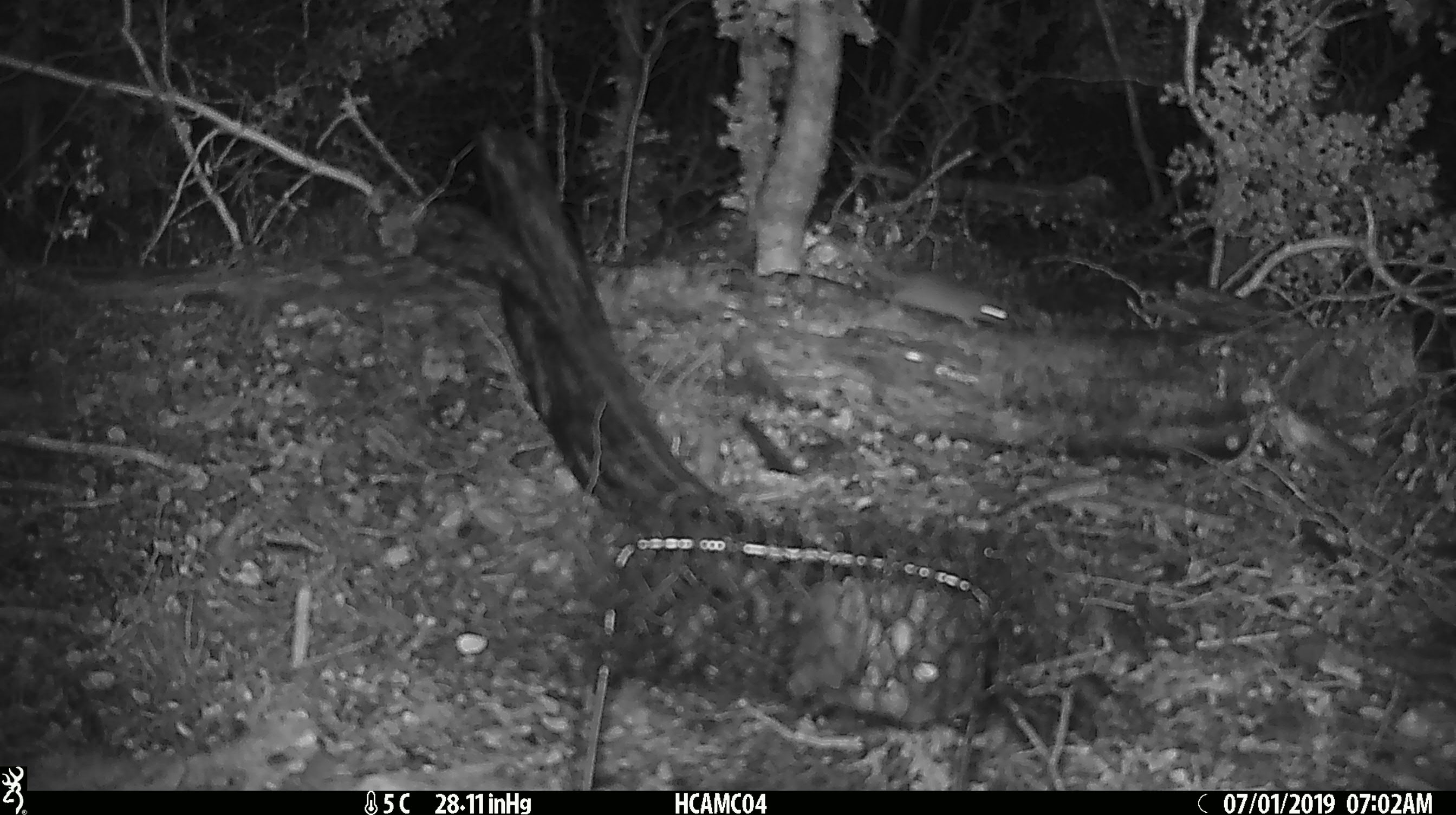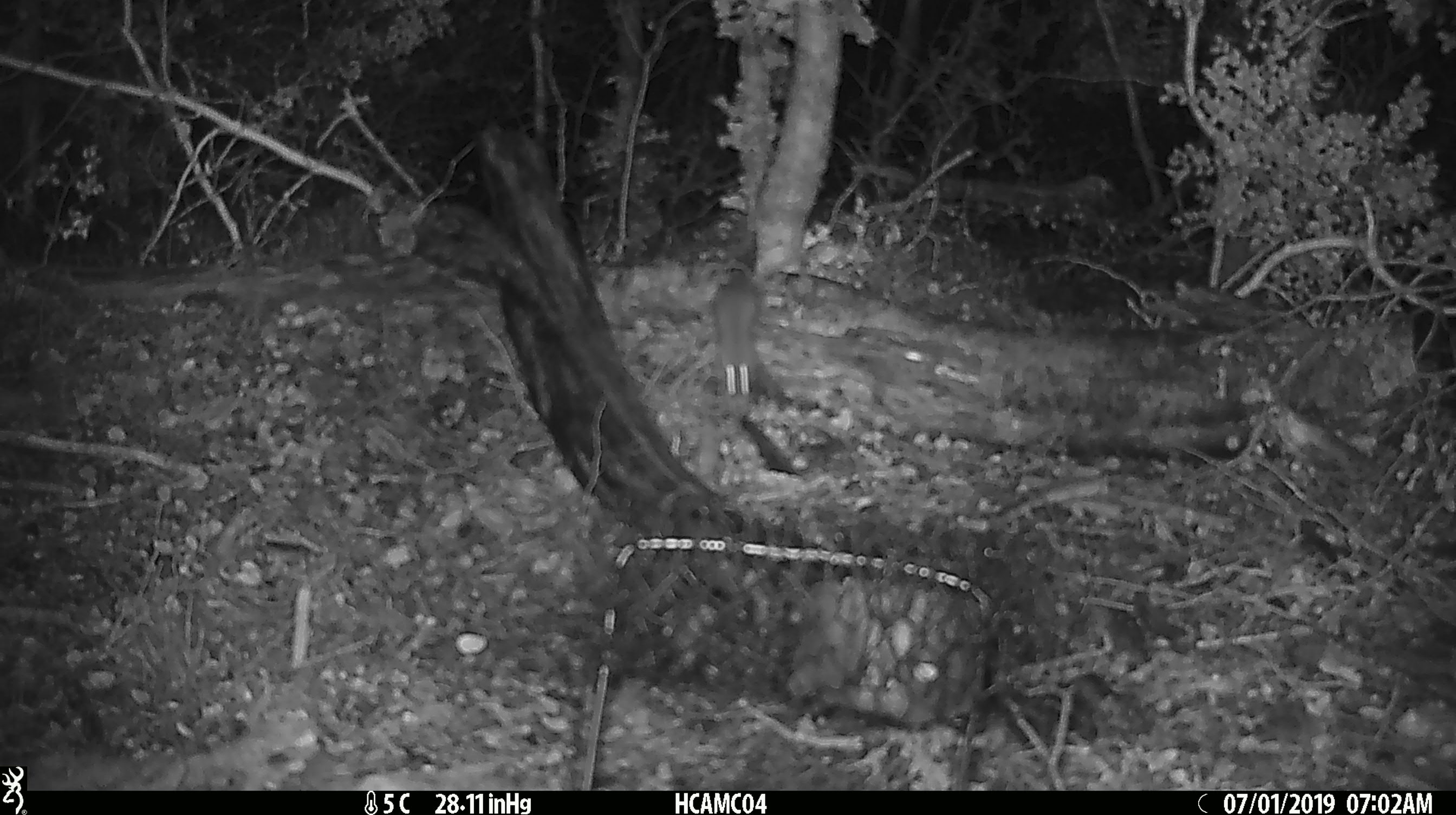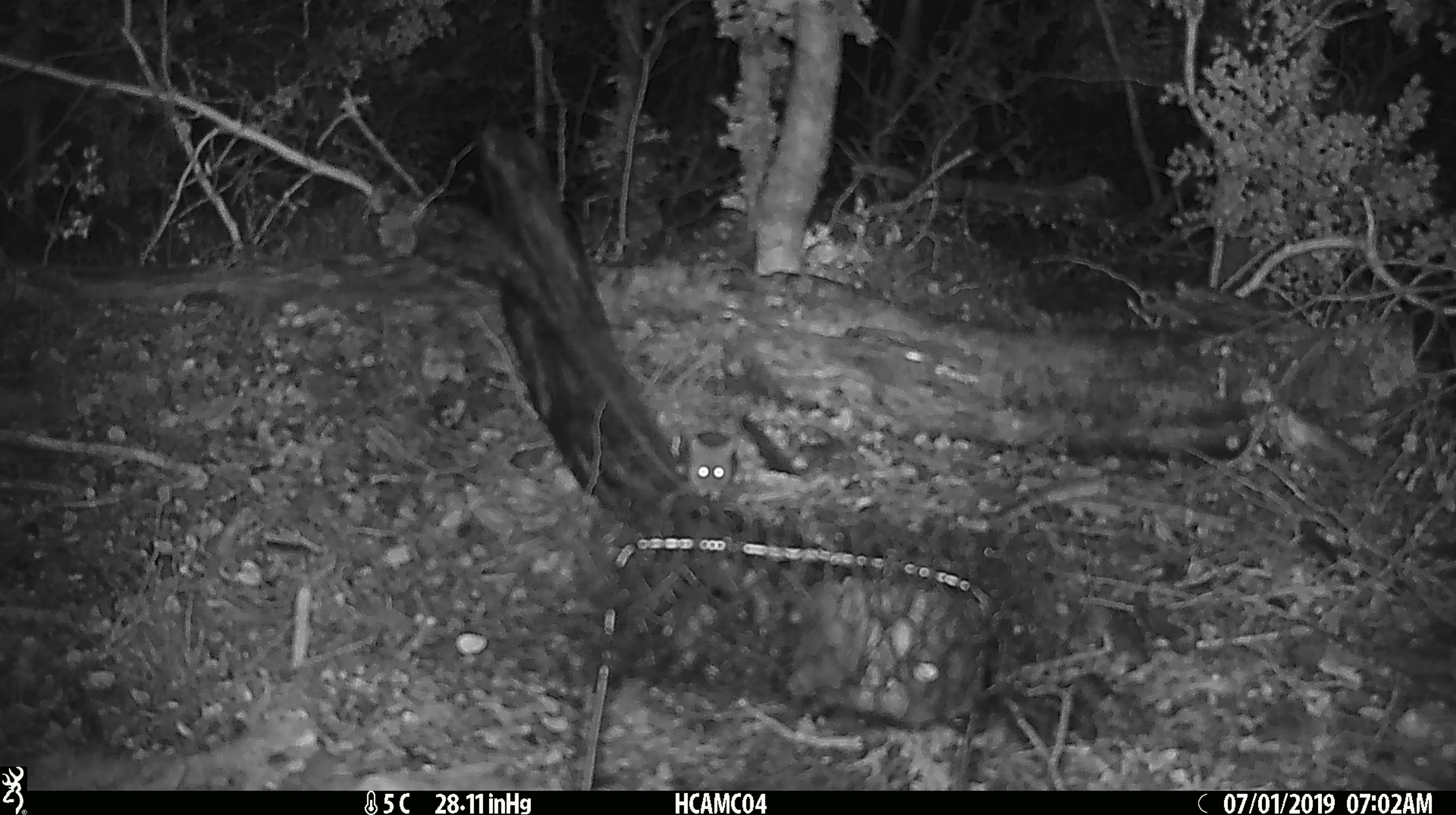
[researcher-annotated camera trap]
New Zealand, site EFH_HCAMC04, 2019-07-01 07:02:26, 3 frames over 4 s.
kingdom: Animalia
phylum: Chordata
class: Mammalia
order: Rodentia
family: Muridae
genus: Mus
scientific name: Mus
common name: mouse